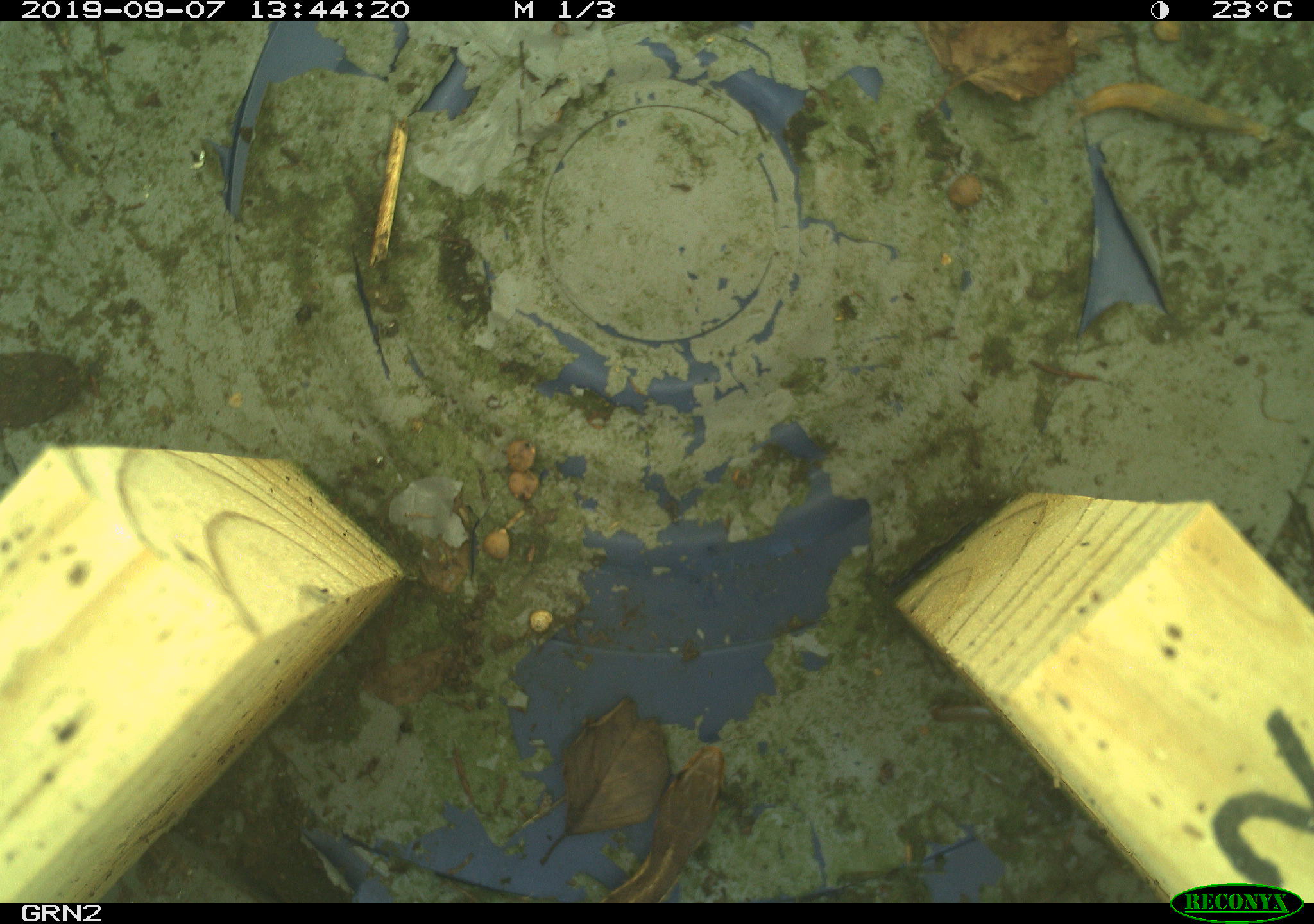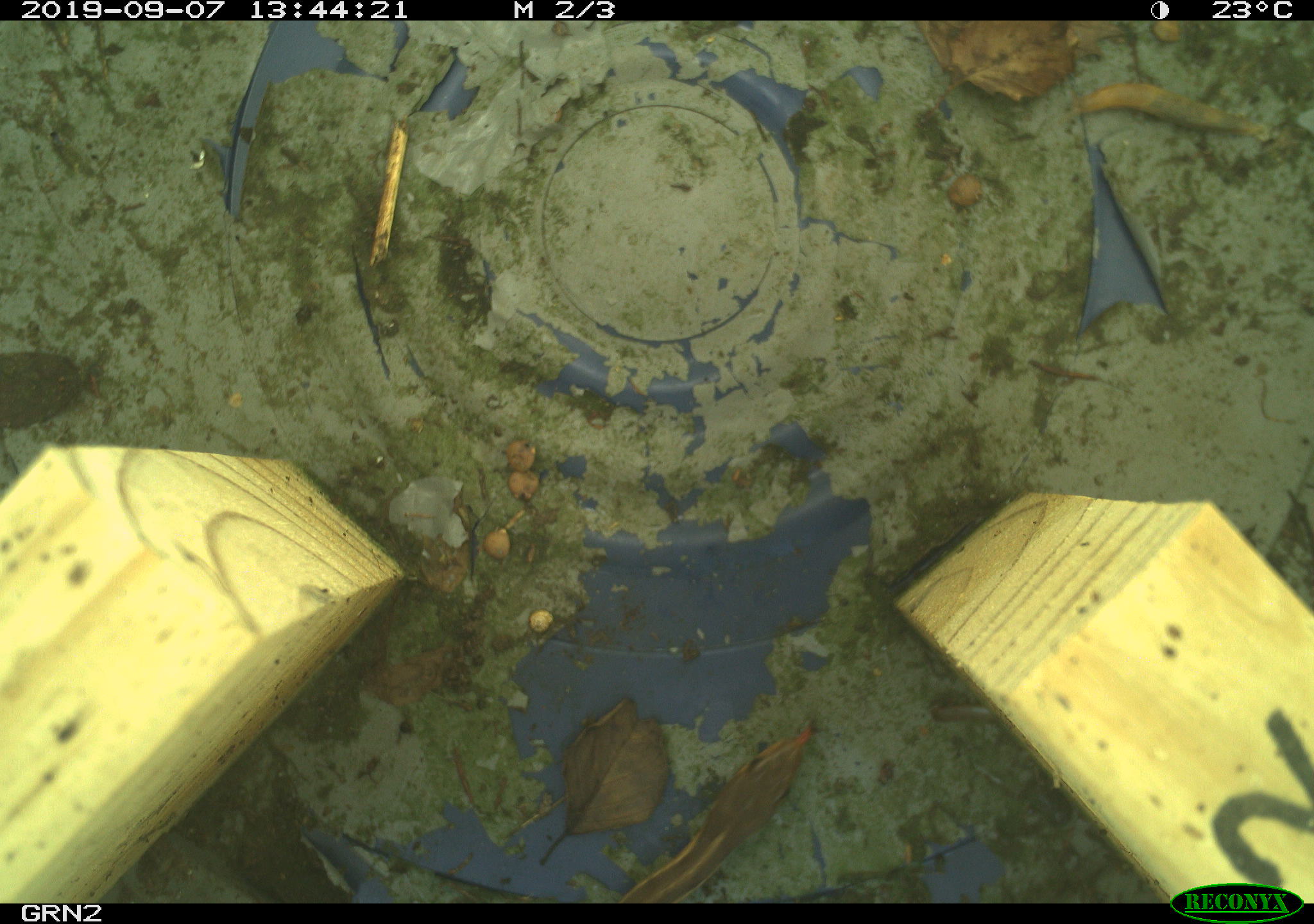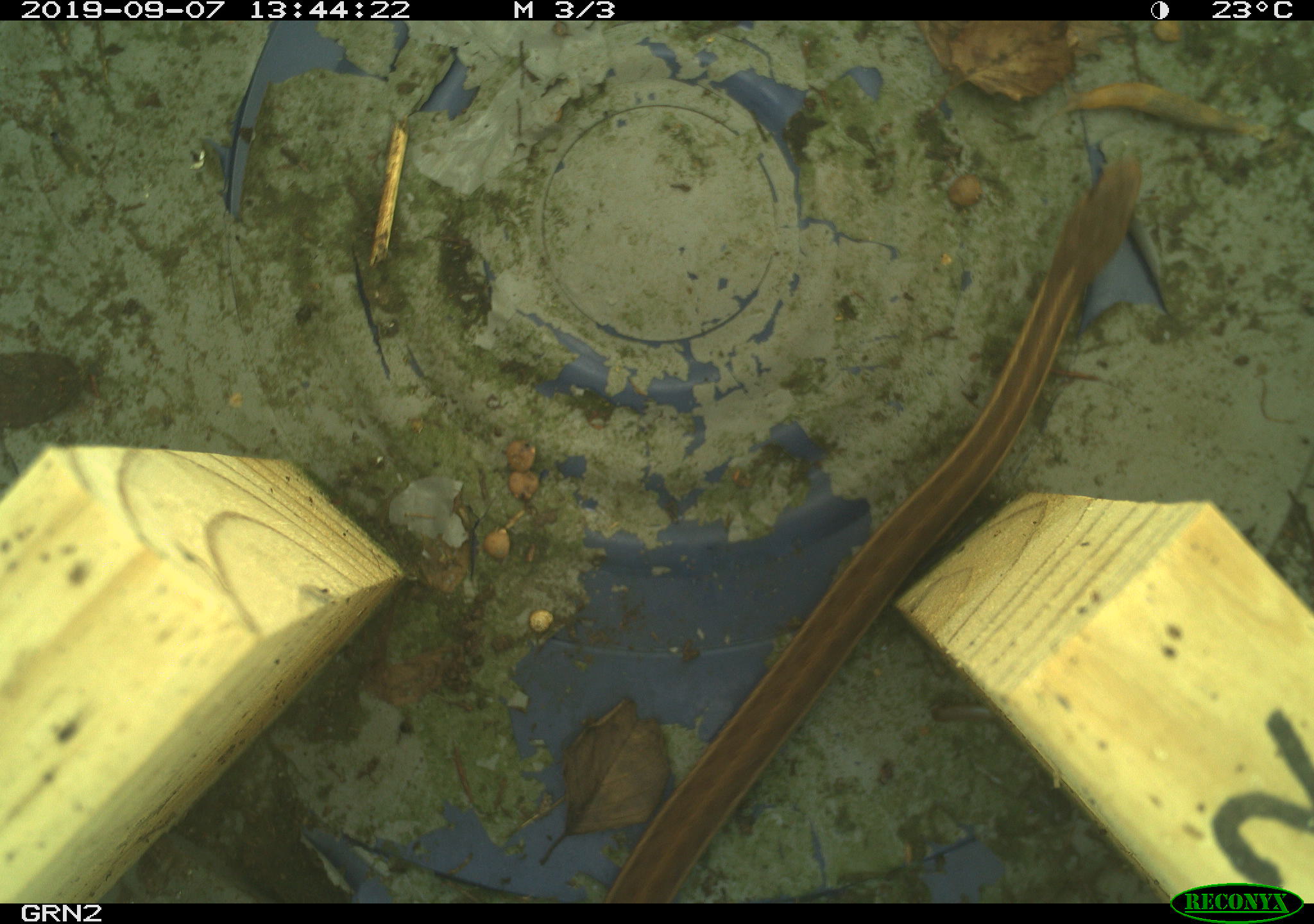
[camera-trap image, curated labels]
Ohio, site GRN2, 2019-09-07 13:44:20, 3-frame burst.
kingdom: Animalia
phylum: Chordata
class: Reptilia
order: Squamata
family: Colubridae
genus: Thamnophis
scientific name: Thamnophis sirtalis sirtalis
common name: eastern gartersnake